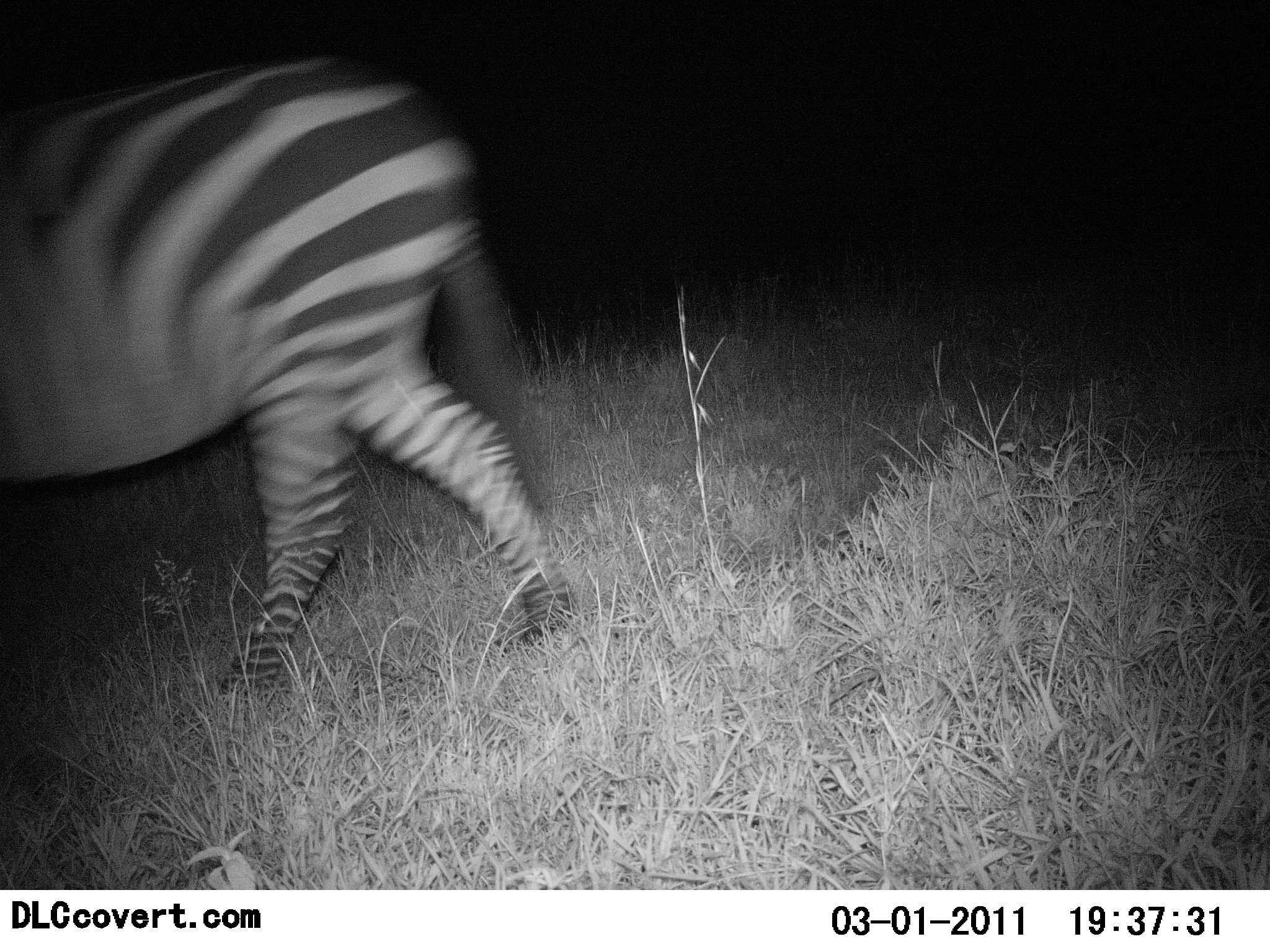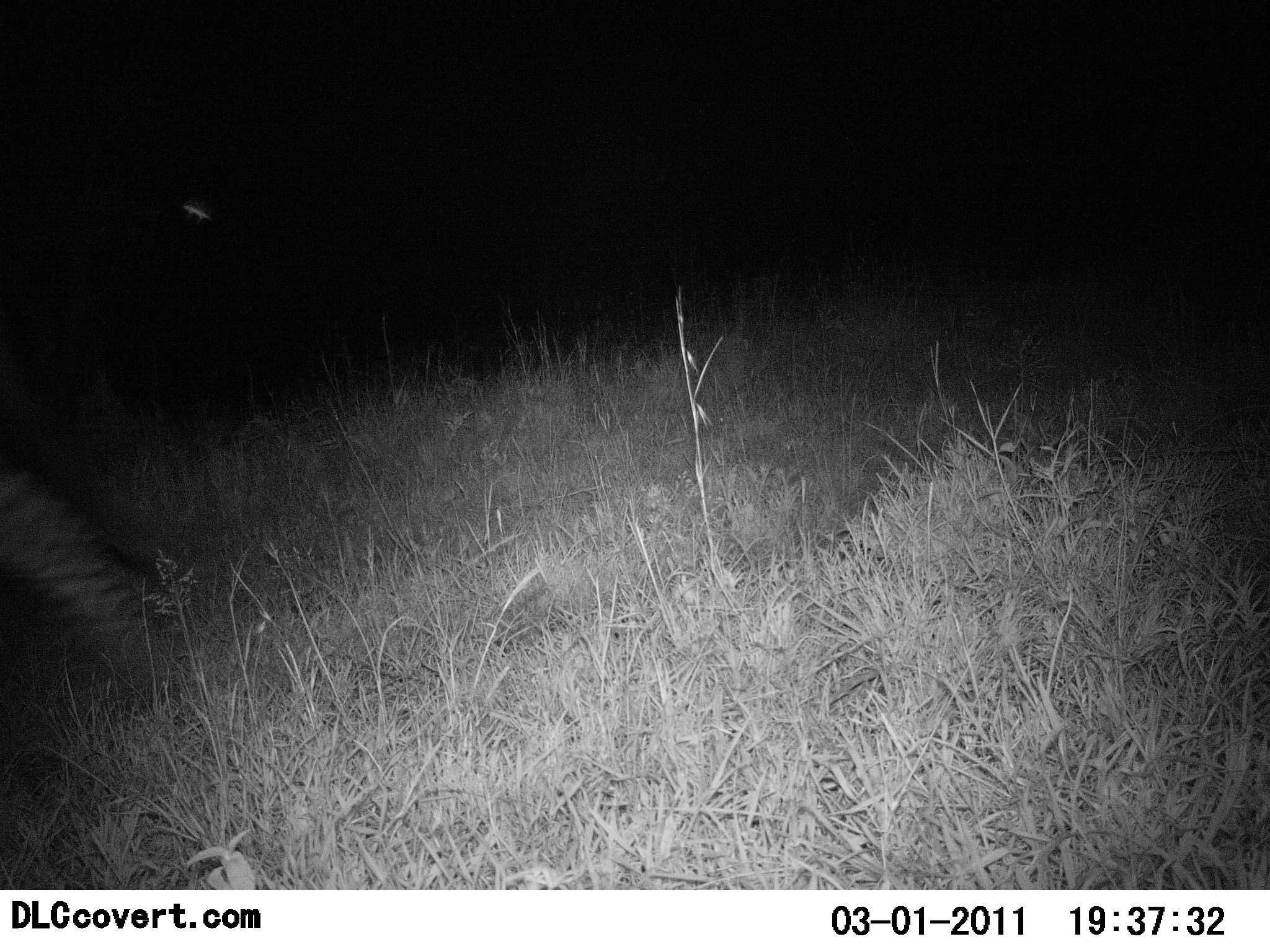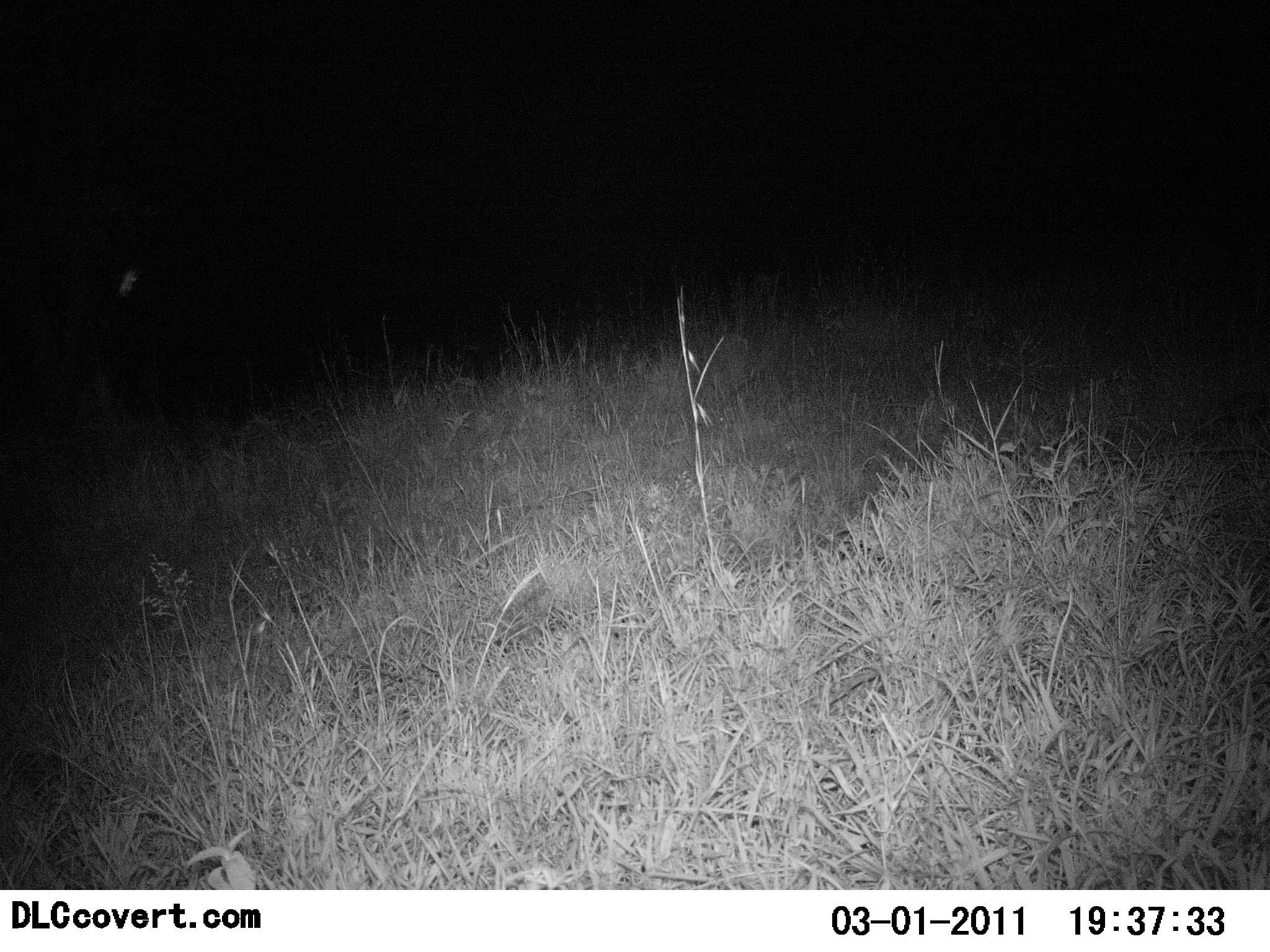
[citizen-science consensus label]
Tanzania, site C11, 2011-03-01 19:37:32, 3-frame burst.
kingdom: Animalia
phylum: Chordata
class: Mammalia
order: Perissodactyla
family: Equidae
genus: Equus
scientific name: Equus quagga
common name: plains zebra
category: zebra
Zebra (plains zebra) (Equus quagga), count 1. Behavior (volunteer vote fractions): standing 0%, resting 0%, moving 100%, interacting 0%. Young present (vote fraction): 0%. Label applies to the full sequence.